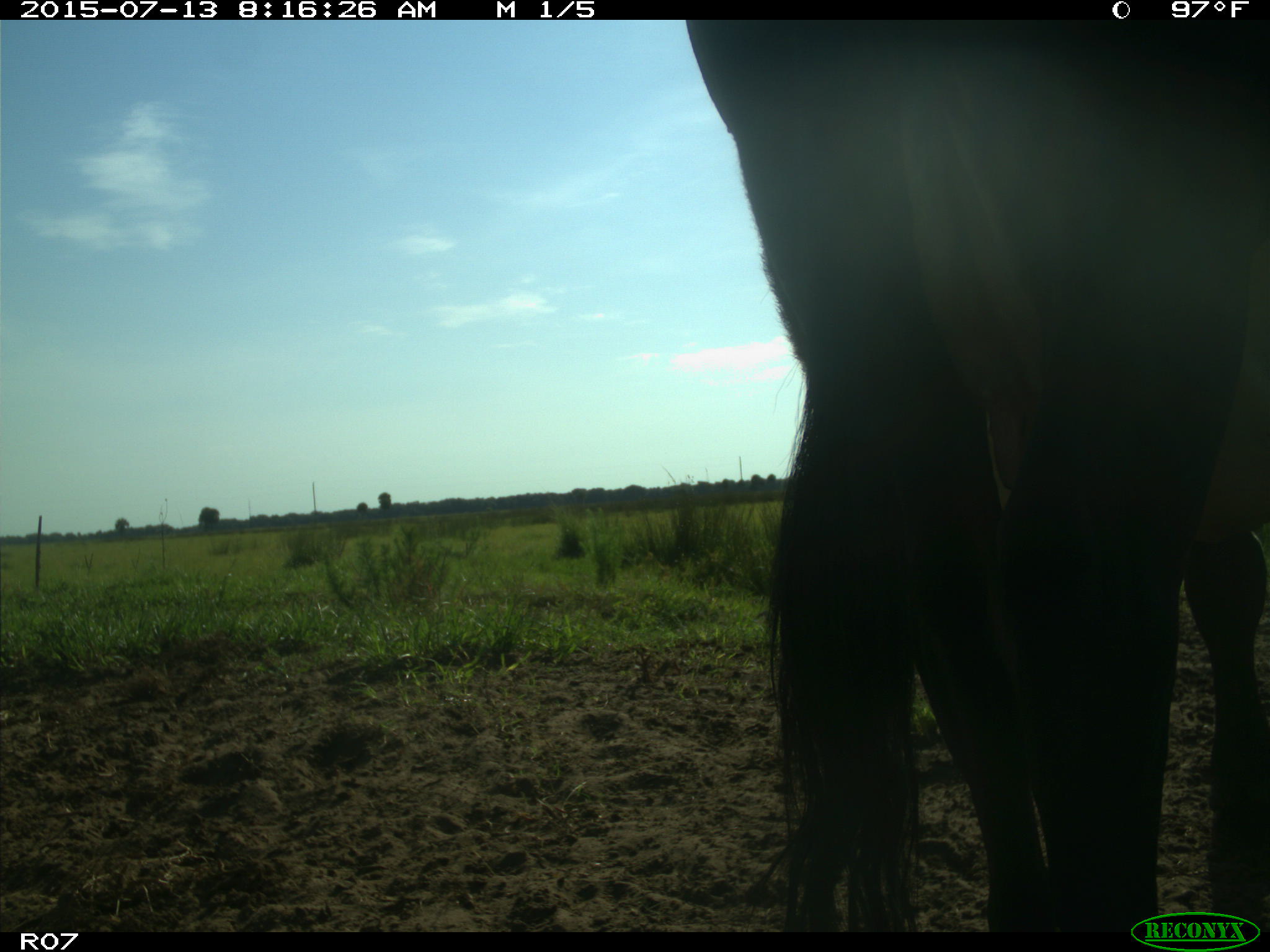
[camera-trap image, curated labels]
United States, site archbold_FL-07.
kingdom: Animalia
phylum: Chordata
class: Mammalia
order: Artiodactyla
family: Bovidae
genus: Bos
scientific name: Bos taurus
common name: domestic cow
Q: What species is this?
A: Bos taurus (domestic cow).